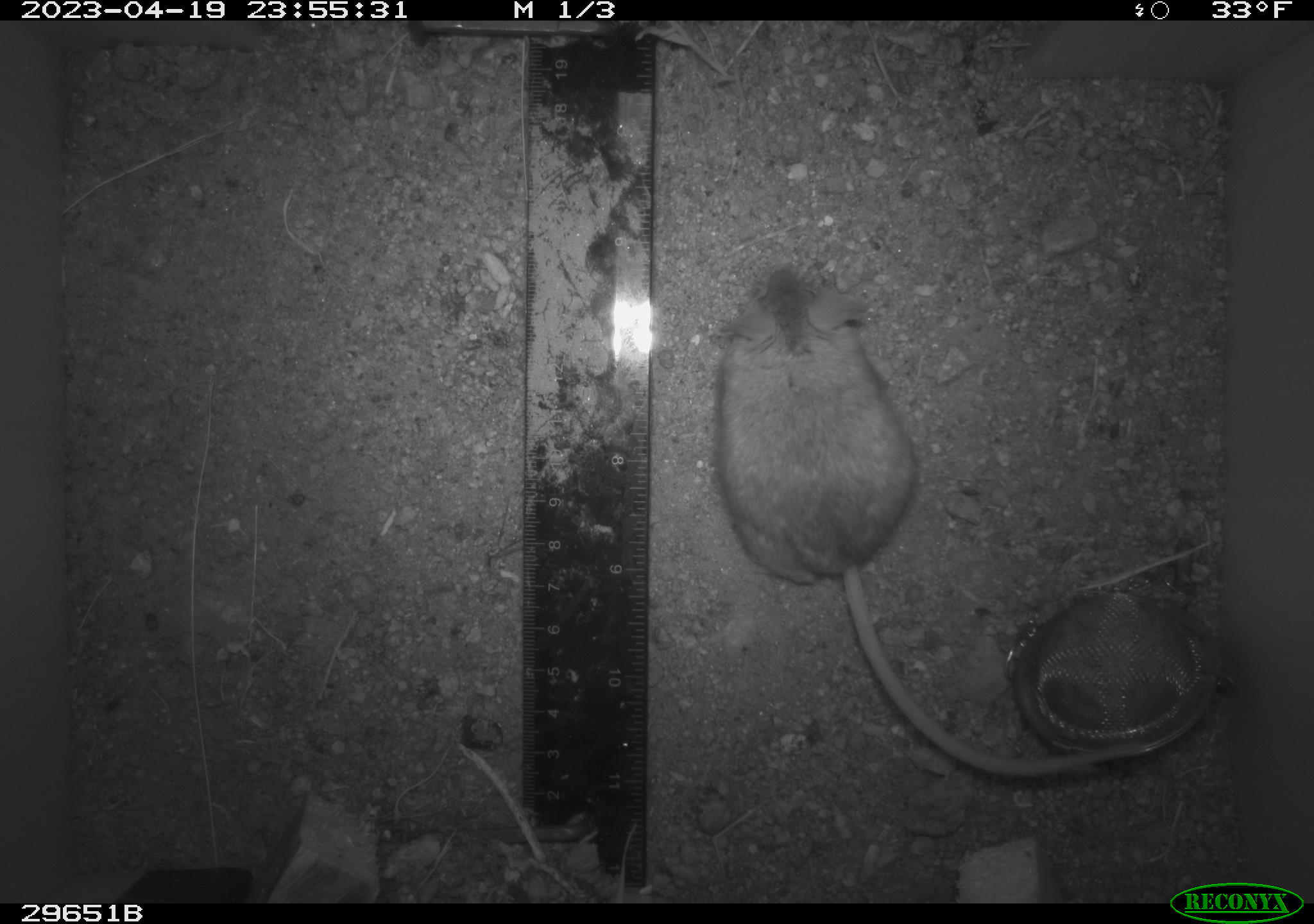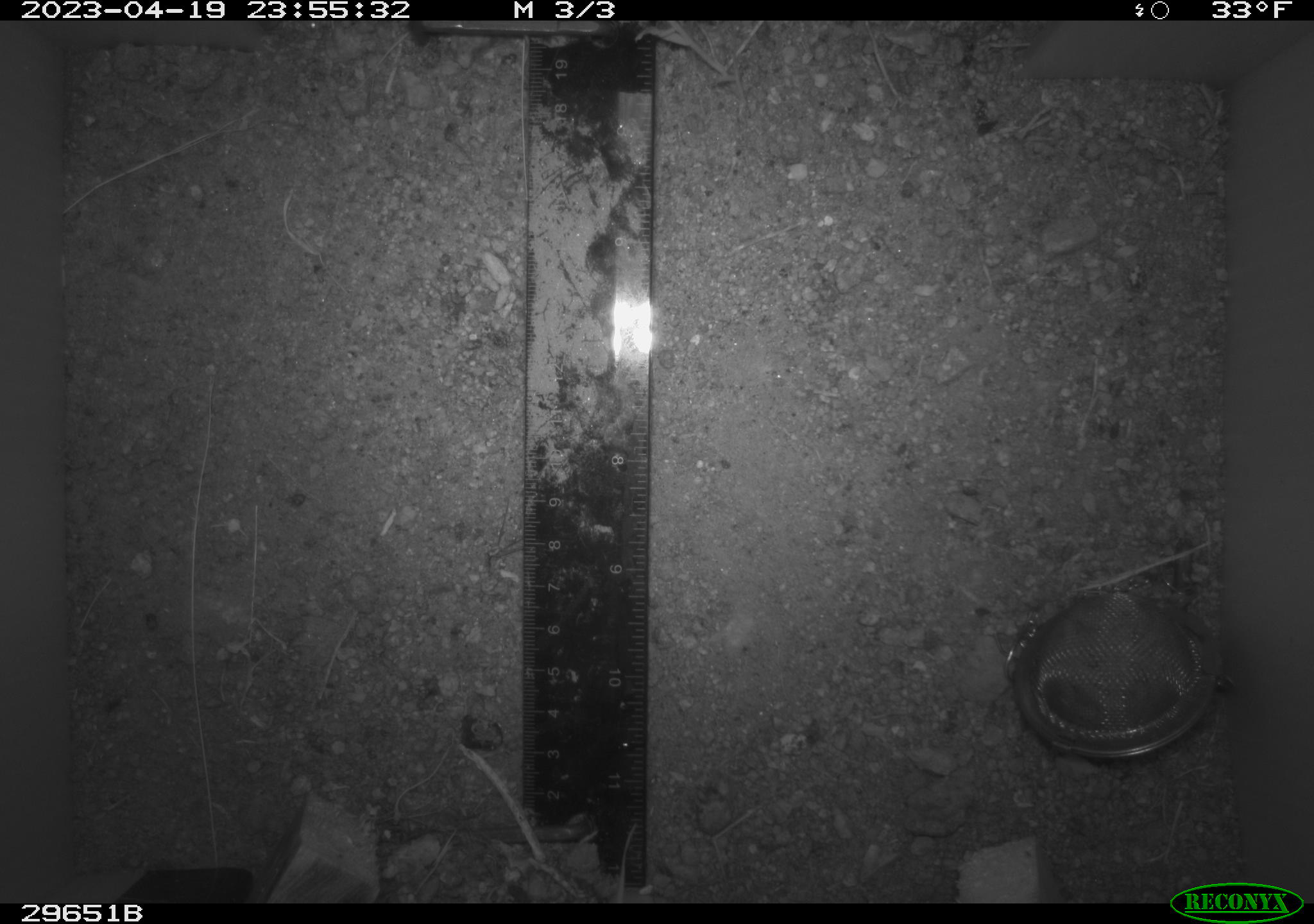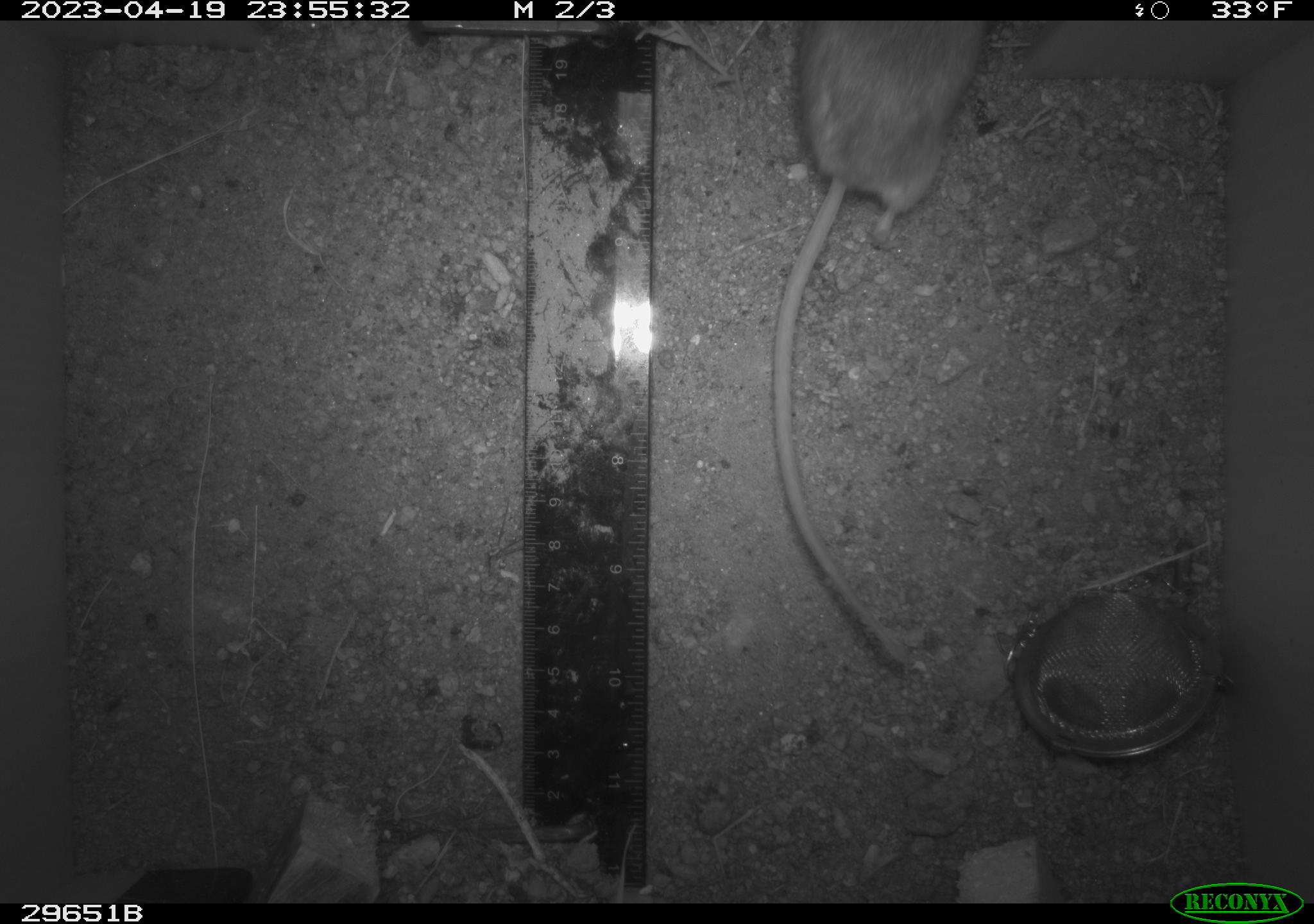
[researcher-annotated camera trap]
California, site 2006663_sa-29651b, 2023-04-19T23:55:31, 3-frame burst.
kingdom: Animalia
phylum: Chordata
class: Mammalia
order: Rodentia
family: Cricetidae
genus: Peromyscus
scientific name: Peromyscus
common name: deer mice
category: peromyscus species